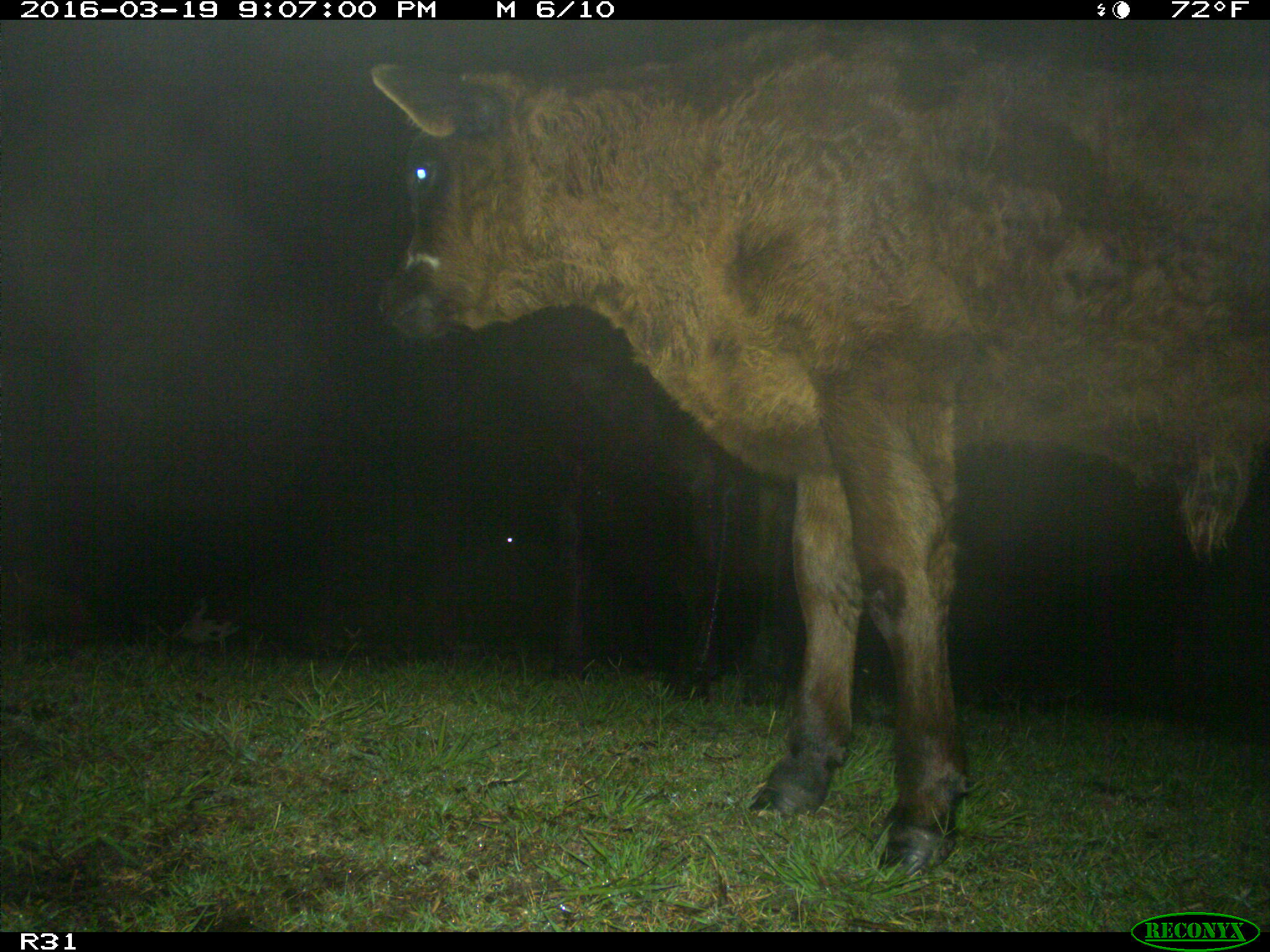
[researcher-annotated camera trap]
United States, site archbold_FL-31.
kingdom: Animalia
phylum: Chordata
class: Mammalia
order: Artiodactyla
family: Bovidae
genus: Bos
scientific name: Bos taurus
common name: domestic cow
Bos taurus (domestic cow).